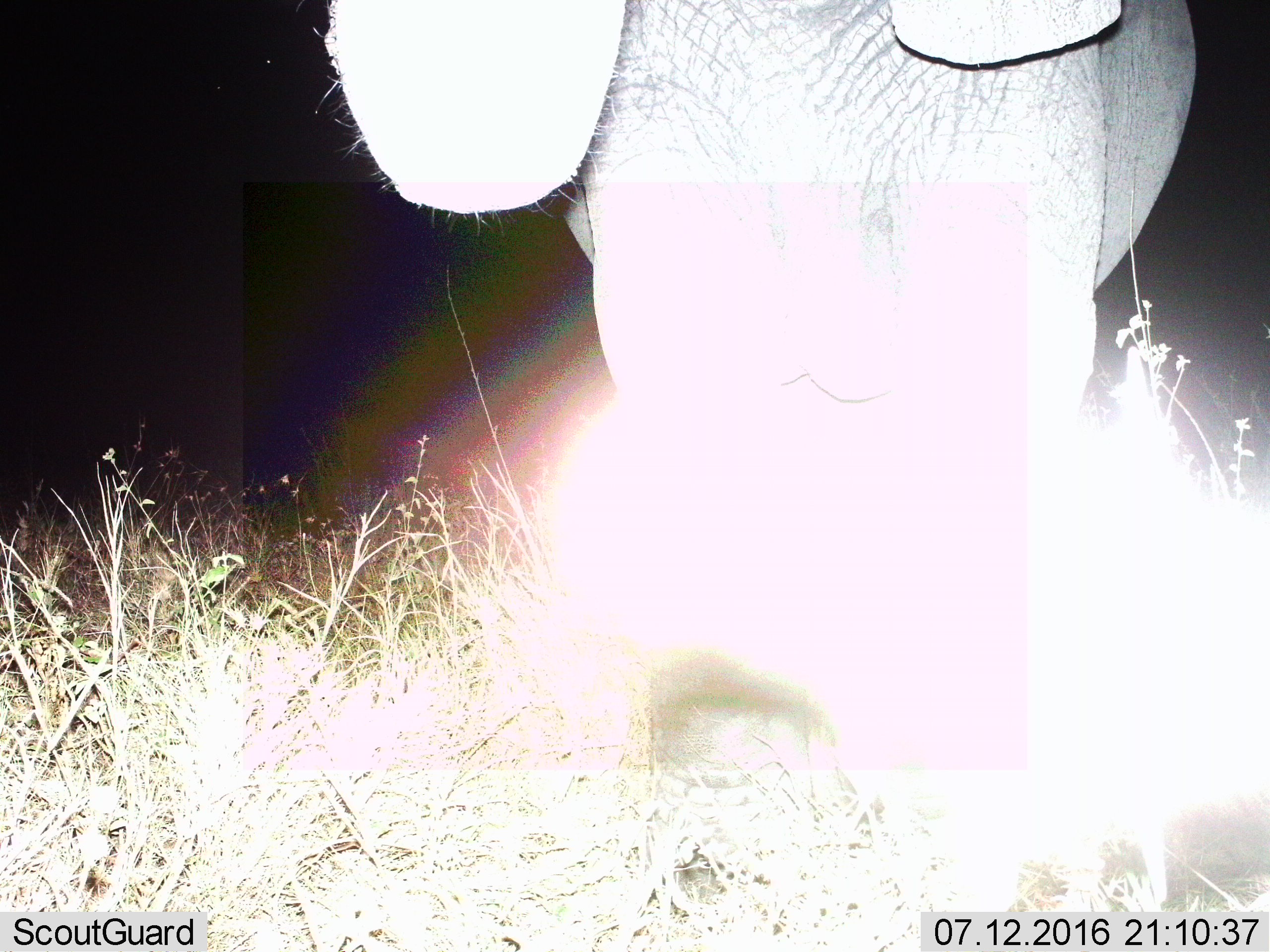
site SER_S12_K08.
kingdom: Animalia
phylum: Chordata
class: Mammalia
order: Proboscidea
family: Elephantidae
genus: Loxodonta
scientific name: Loxodonta africana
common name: african bush elephant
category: elephant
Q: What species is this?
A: Elephant (african bush elephant) (Loxodonta africana).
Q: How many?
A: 1.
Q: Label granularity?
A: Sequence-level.